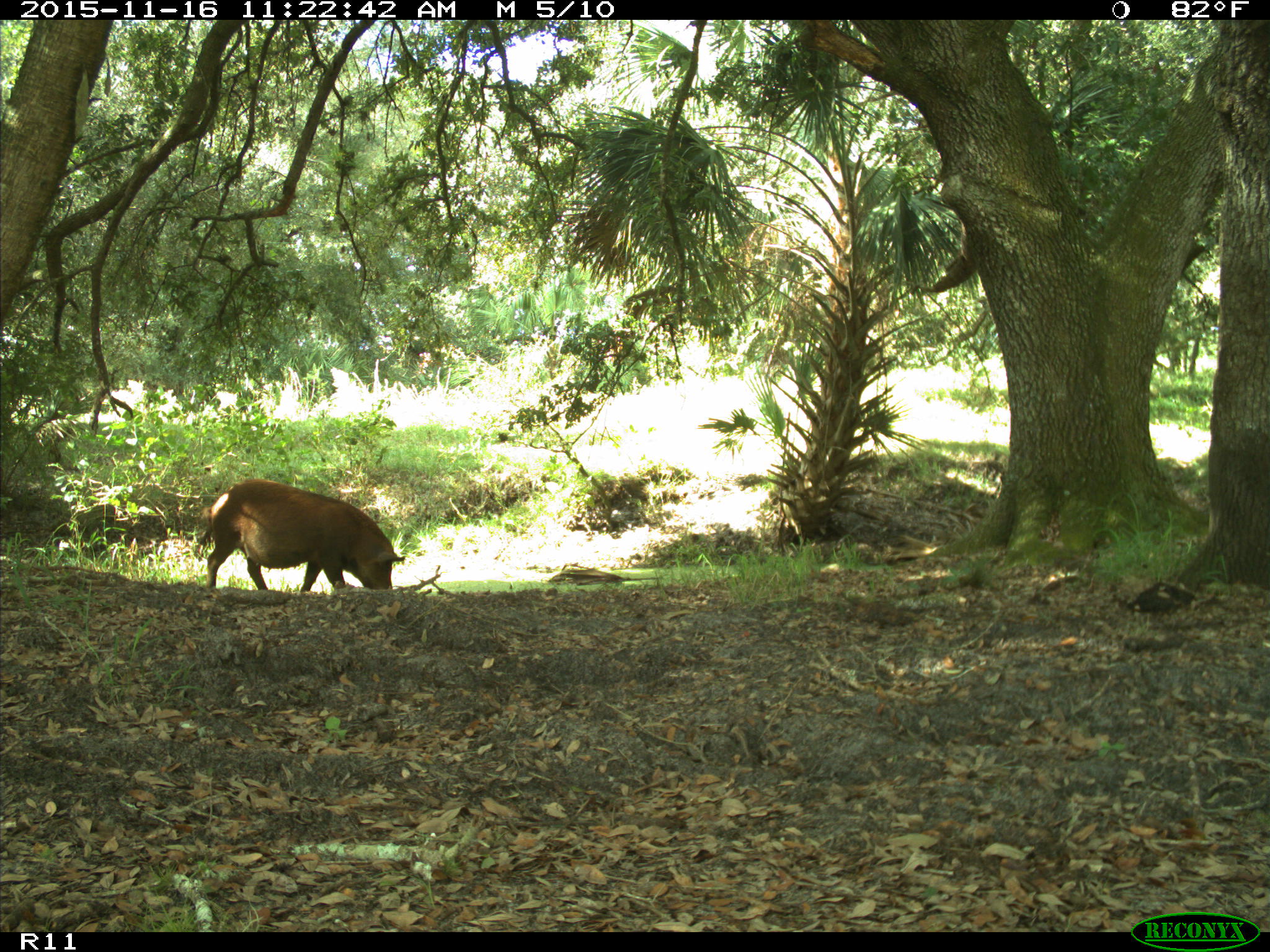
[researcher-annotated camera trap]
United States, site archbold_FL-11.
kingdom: Animalia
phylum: Chordata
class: Mammalia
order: Artiodactyla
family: Suidae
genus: Sus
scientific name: Sus scrofa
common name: wild boar